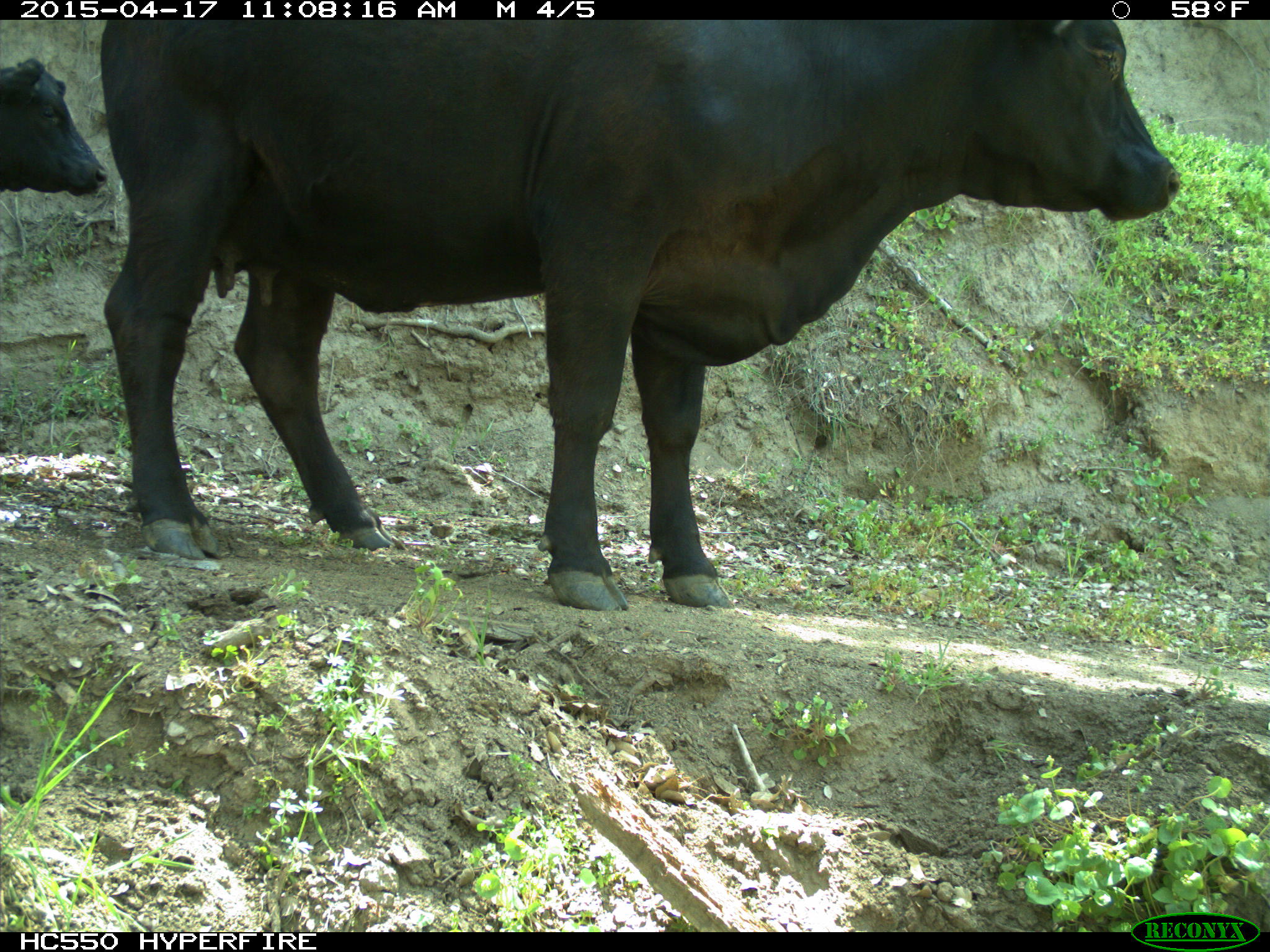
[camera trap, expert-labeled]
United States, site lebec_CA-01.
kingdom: Animalia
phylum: Chordata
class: Mammalia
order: Artiodactyla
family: Bovidae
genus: Bos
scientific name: Bos taurus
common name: domestic cow